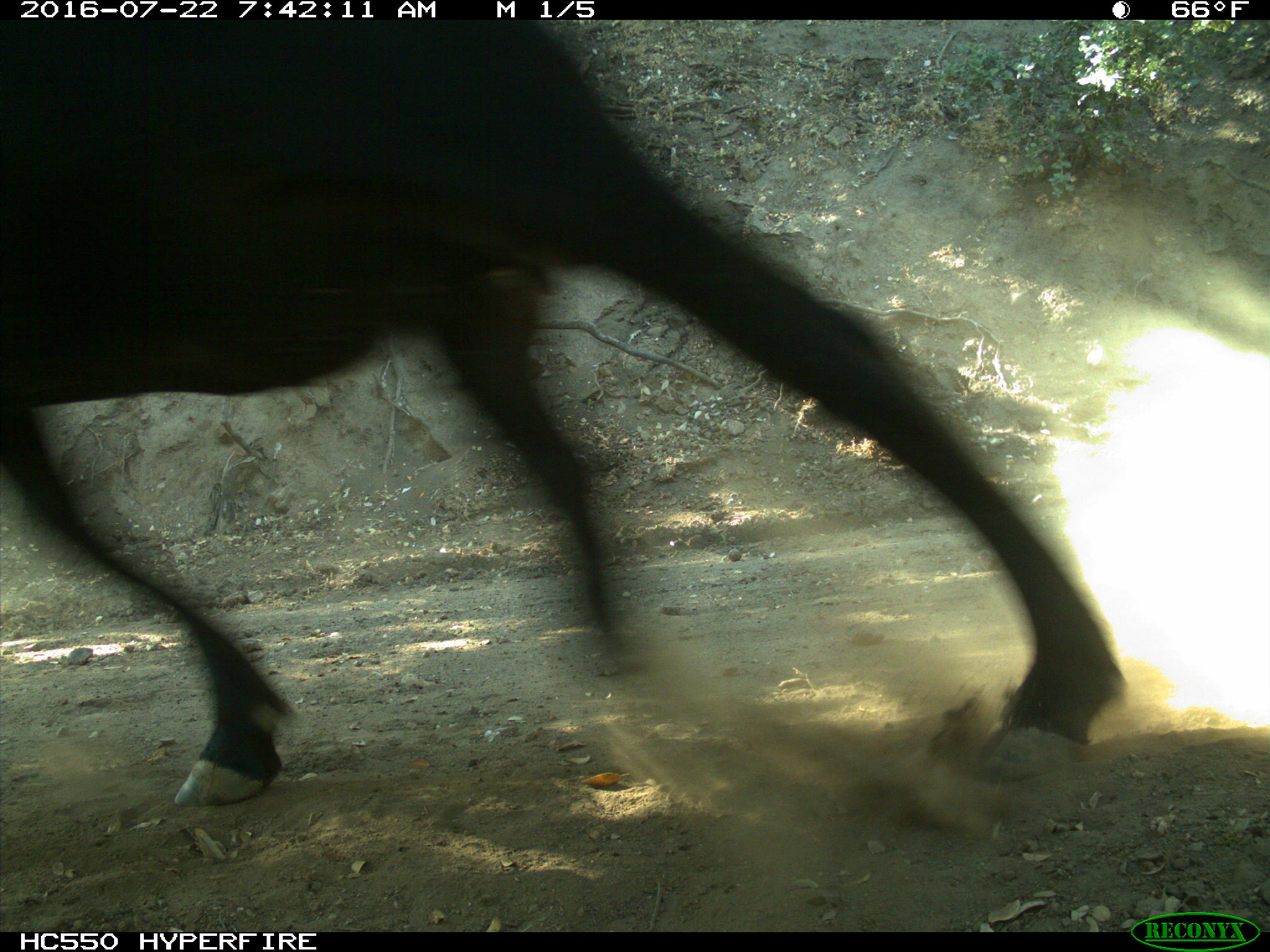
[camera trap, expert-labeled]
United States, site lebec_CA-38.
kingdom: Animalia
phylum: Chordata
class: Mammalia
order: Artiodactyla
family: Bovidae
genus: Bos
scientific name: Bos taurus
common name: domestic cow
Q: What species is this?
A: Bos taurus (domestic cow).